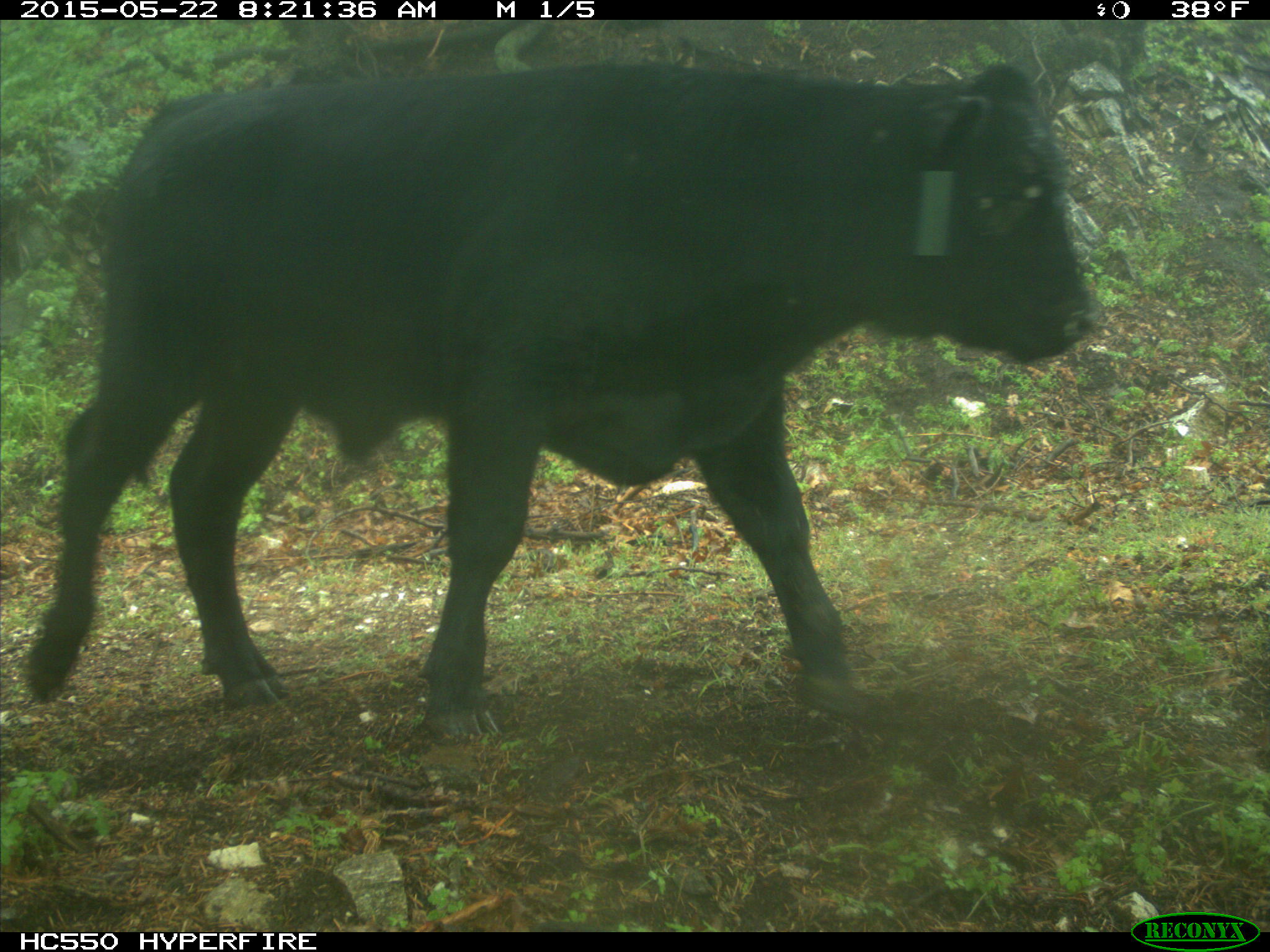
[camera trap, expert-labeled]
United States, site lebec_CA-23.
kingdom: Animalia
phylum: Chordata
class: Mammalia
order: Artiodactyla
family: Bovidae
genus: Bos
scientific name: Bos taurus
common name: domestic cow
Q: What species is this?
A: Bos taurus (domestic cow).